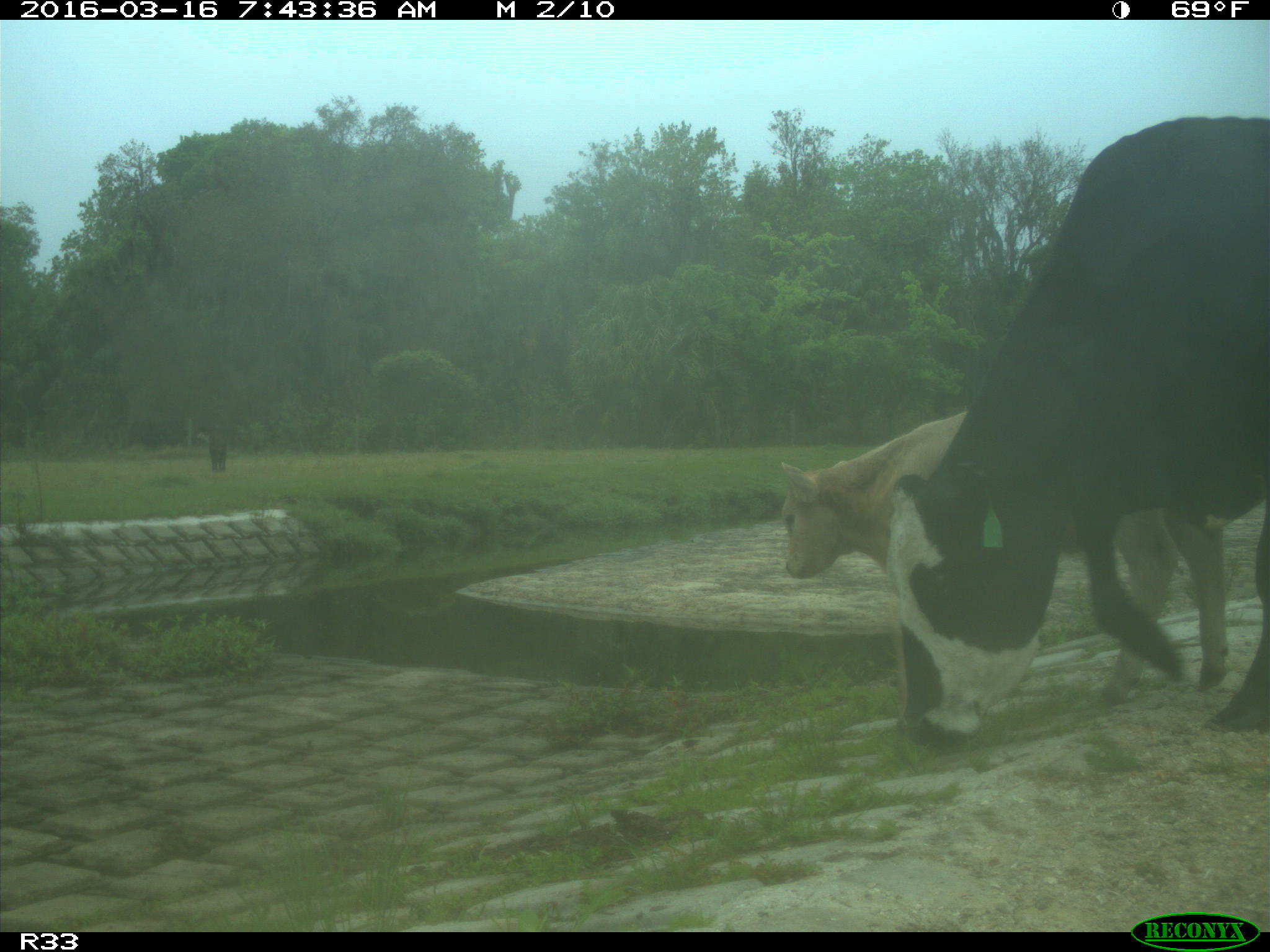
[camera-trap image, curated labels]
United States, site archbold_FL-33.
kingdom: Animalia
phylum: Chordata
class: Mammalia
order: Artiodactyla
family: Bovidae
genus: Bos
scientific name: Bos taurus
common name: domestic cow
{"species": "Bos taurus (domestic cow)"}